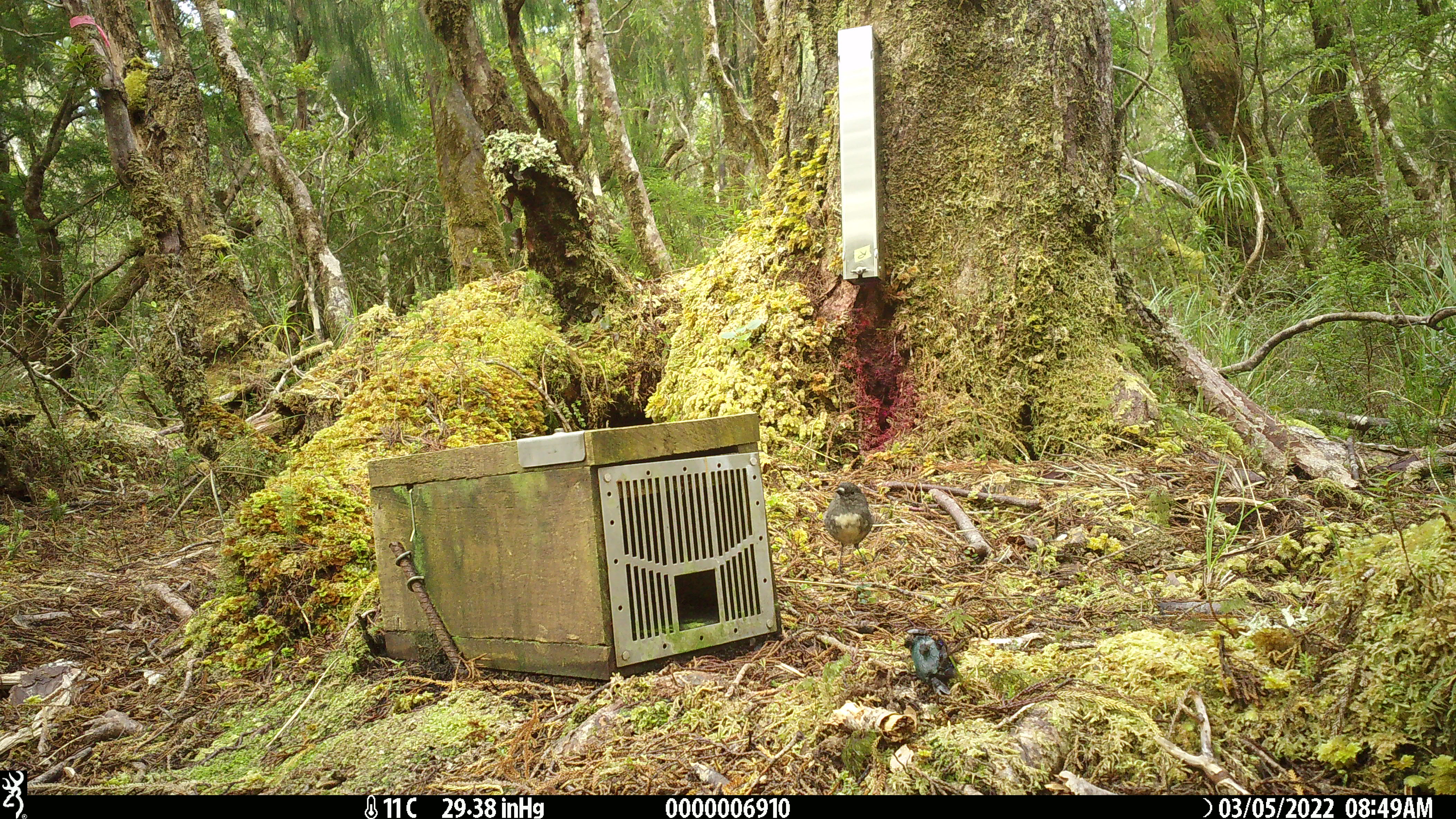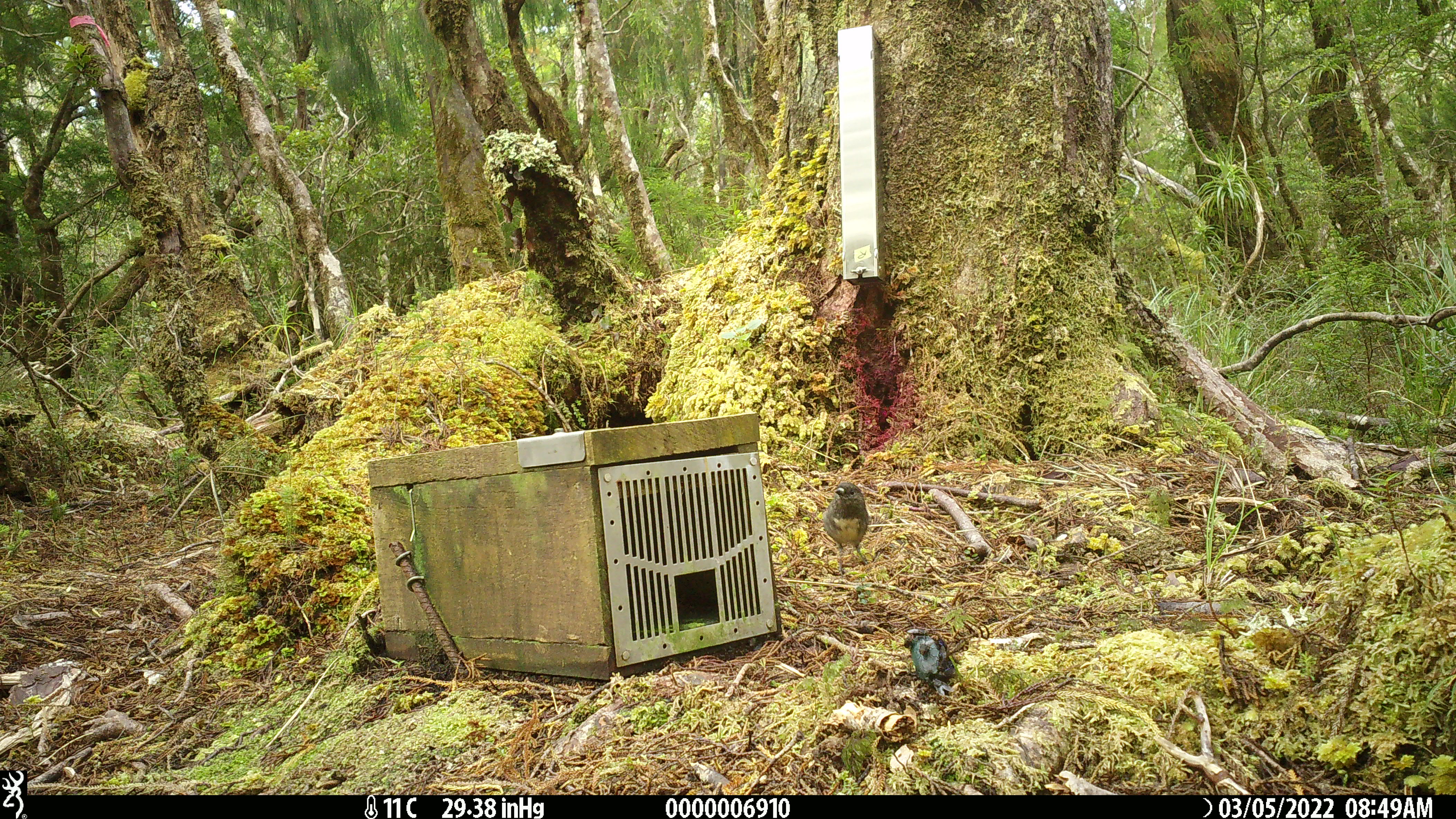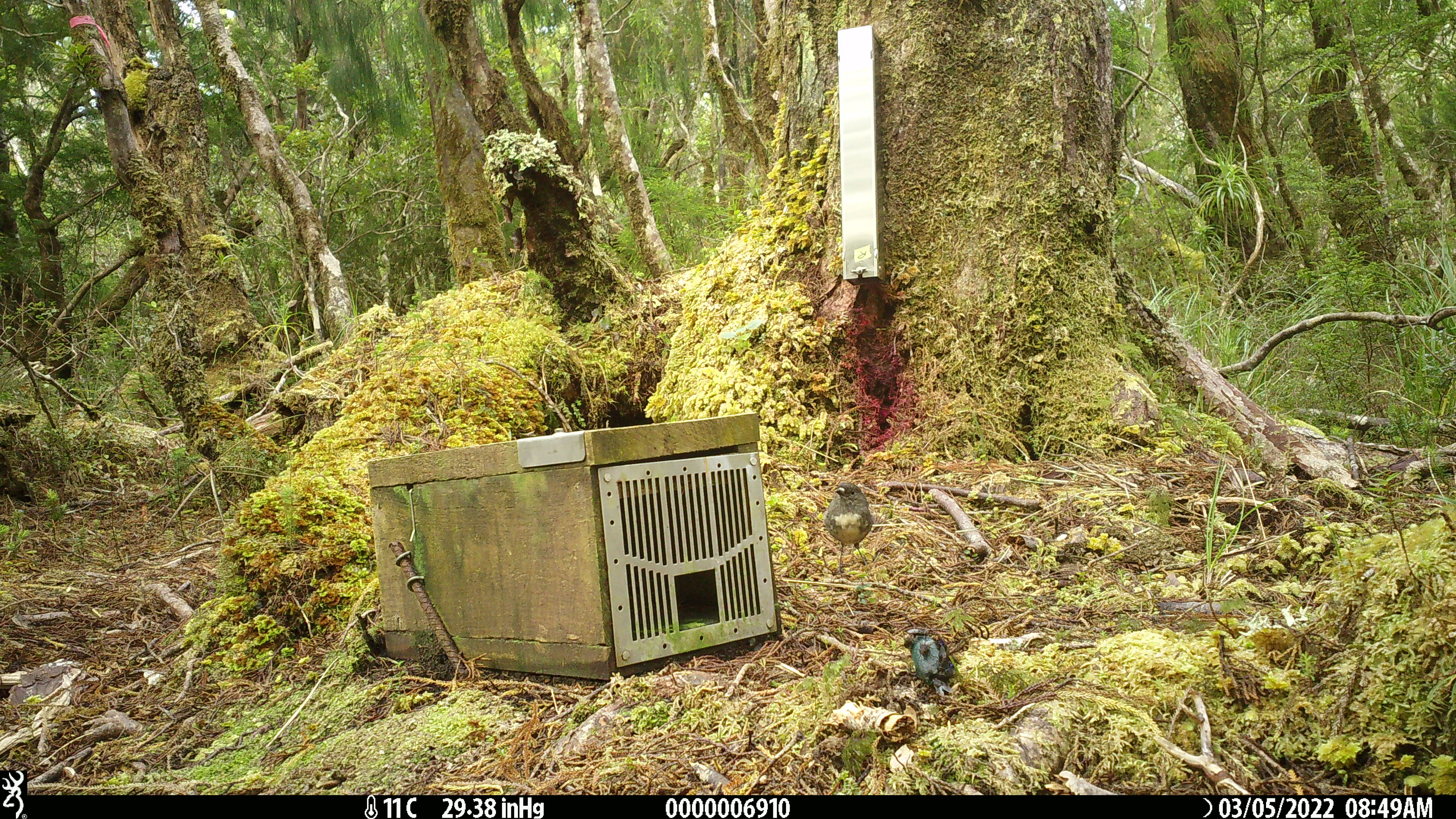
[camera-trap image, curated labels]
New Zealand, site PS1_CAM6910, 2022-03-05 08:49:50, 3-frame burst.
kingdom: Animalia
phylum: Chordata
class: Aves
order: Passeriformes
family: Petroicidae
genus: Petroica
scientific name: Petroica australis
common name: new zealand robin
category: robin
Robin (new zealand robin) (Petroica australis).